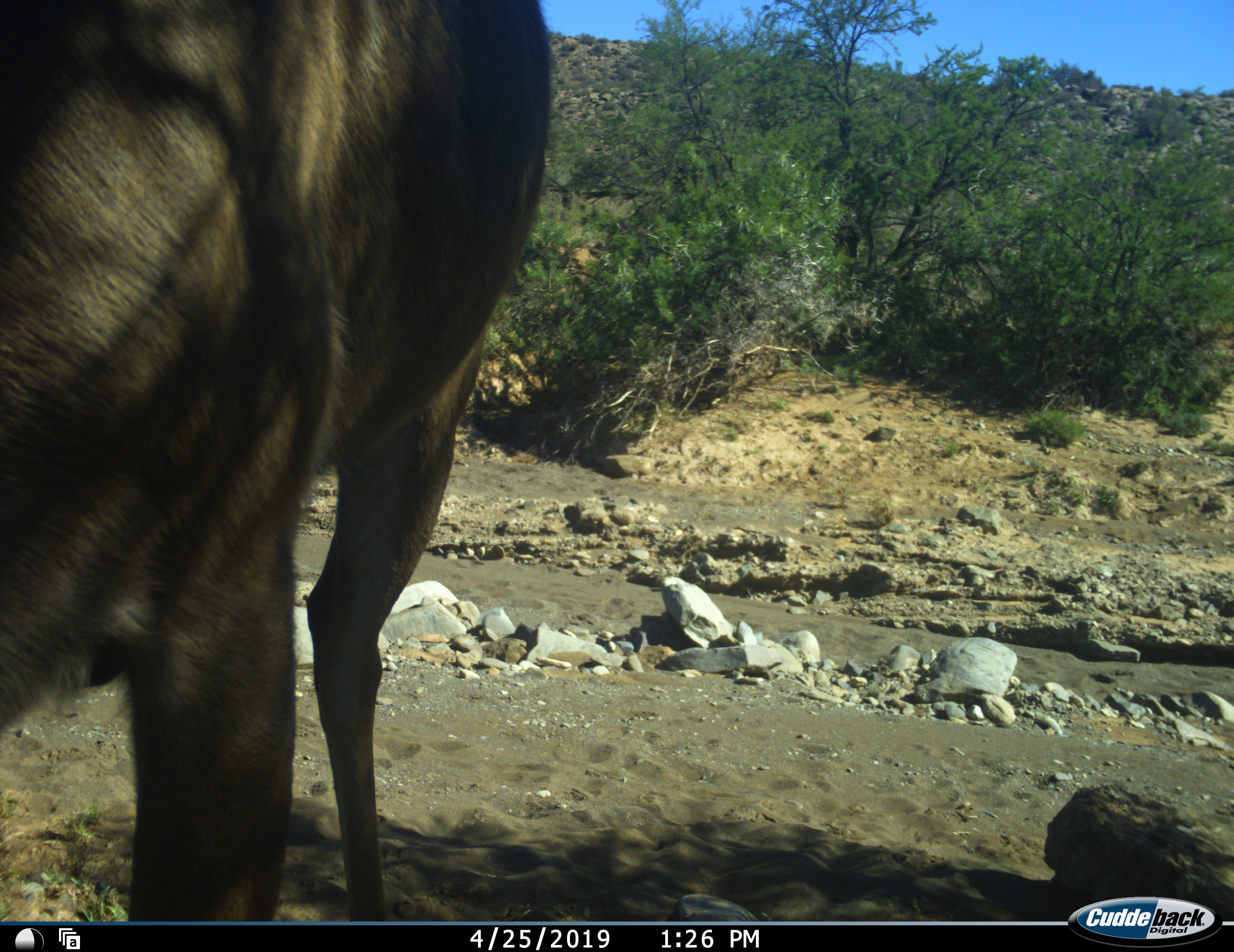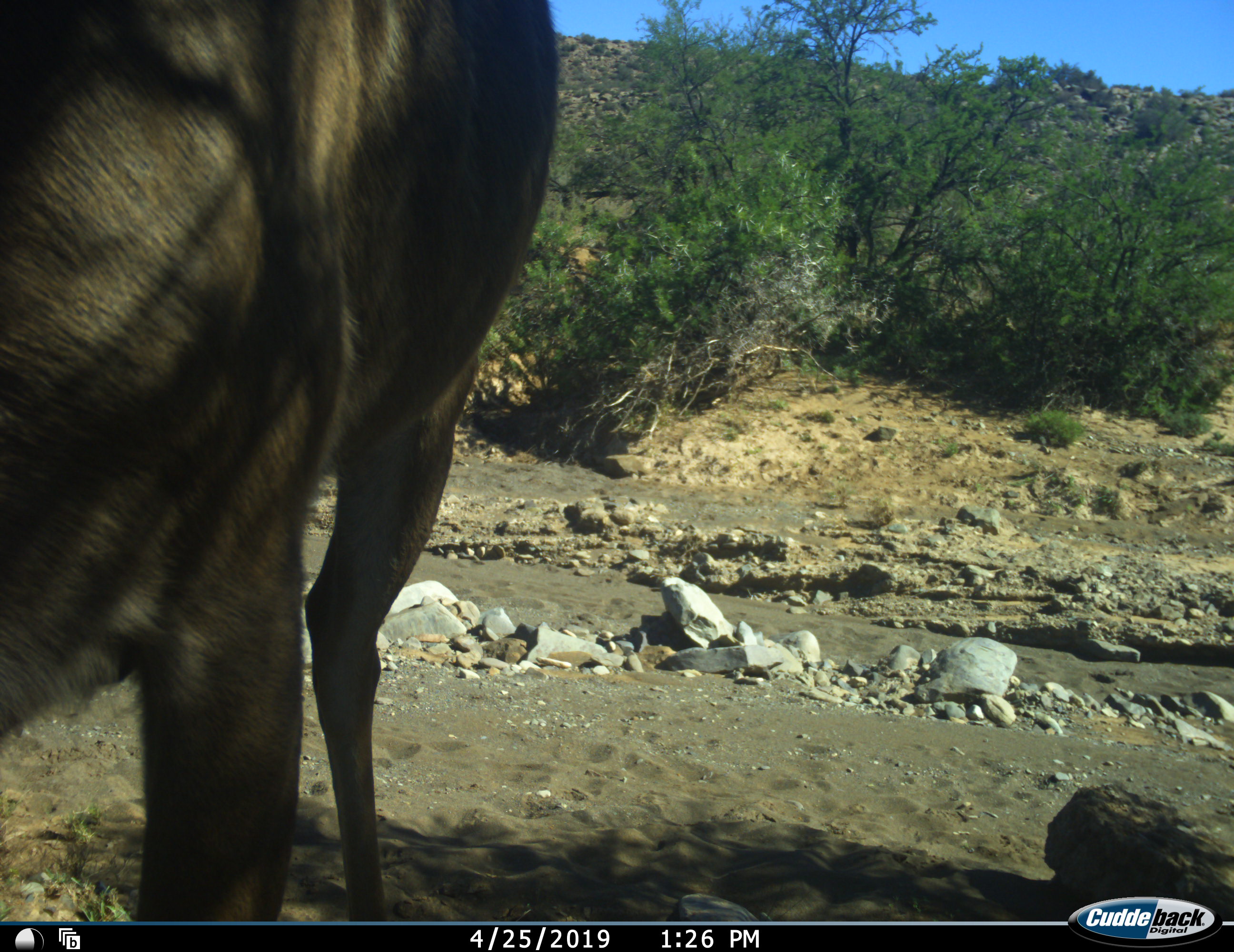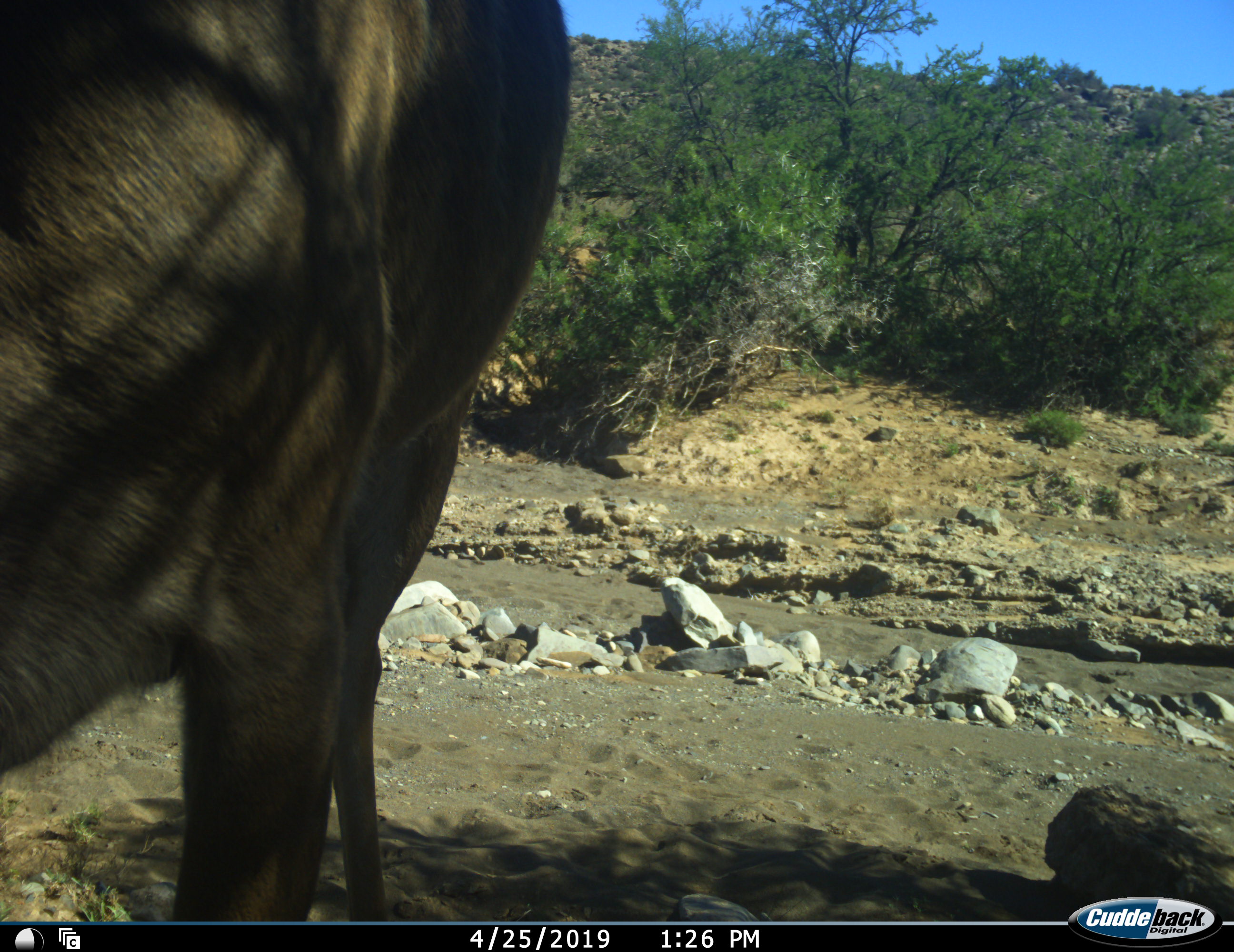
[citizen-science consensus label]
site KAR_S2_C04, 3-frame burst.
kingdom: Animalia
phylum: Chordata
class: Mammalia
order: Artiodactyla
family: Bovidae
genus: Tragelaphus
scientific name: Tragelaphus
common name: kudu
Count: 1.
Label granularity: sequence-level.